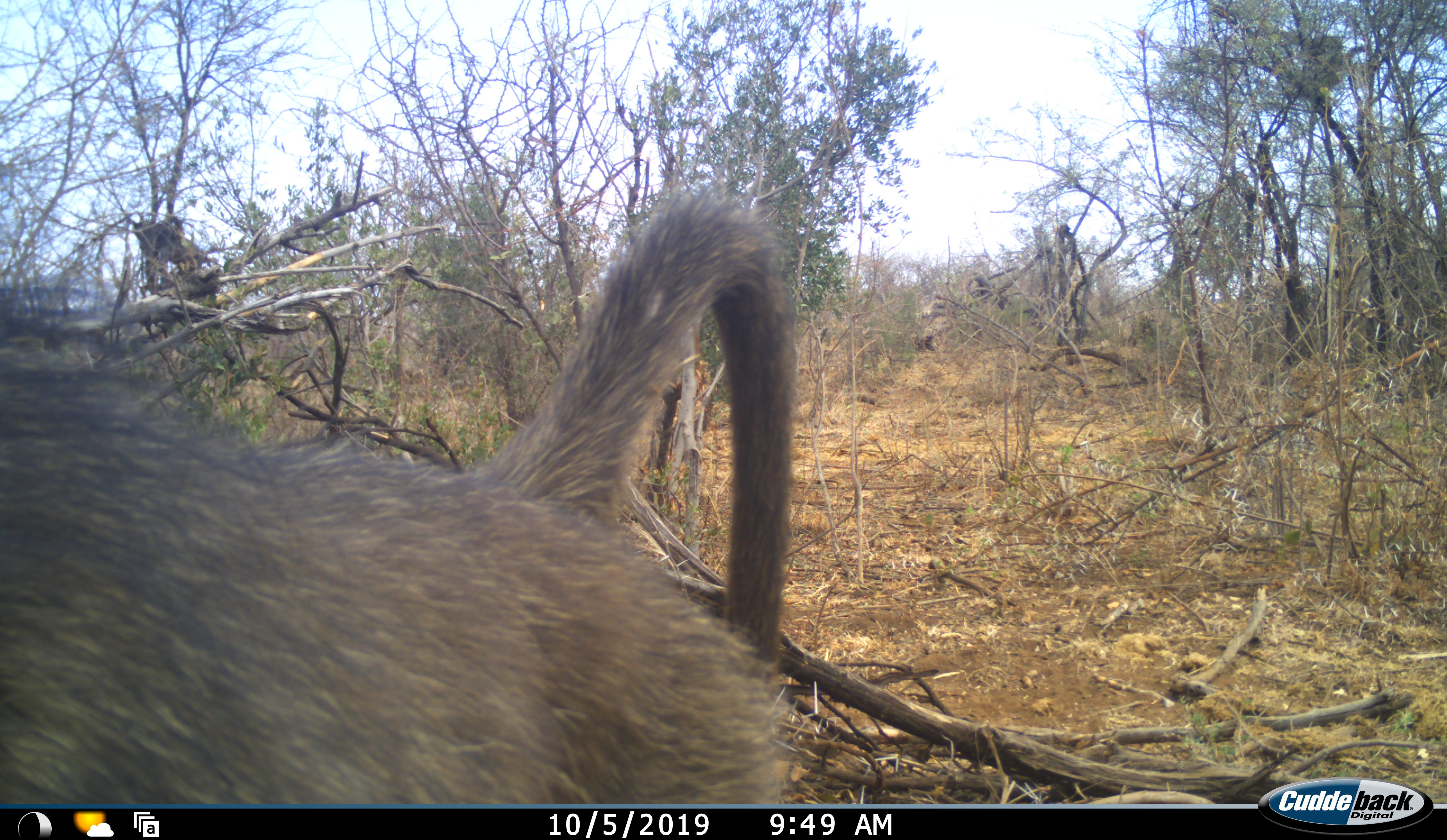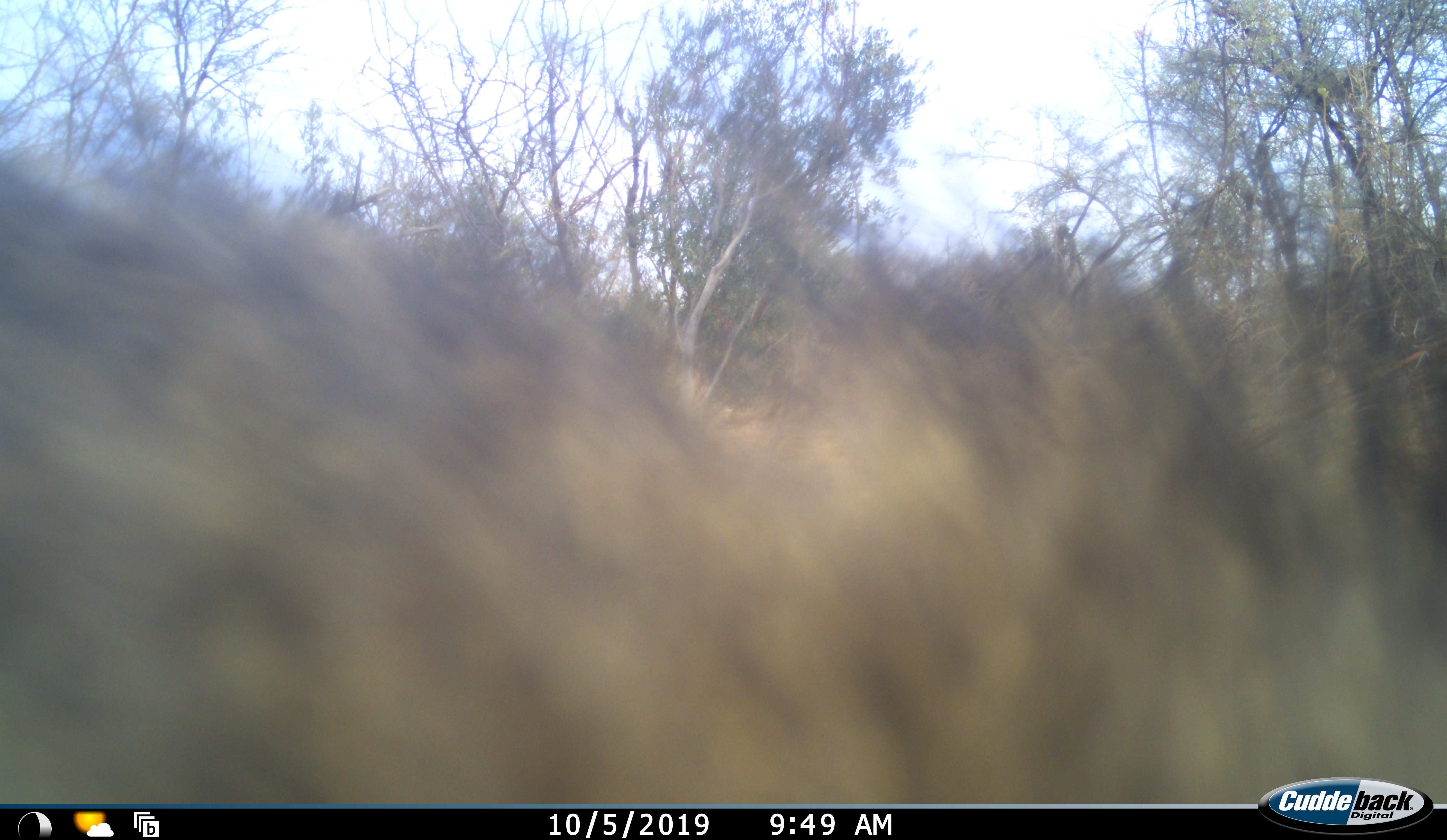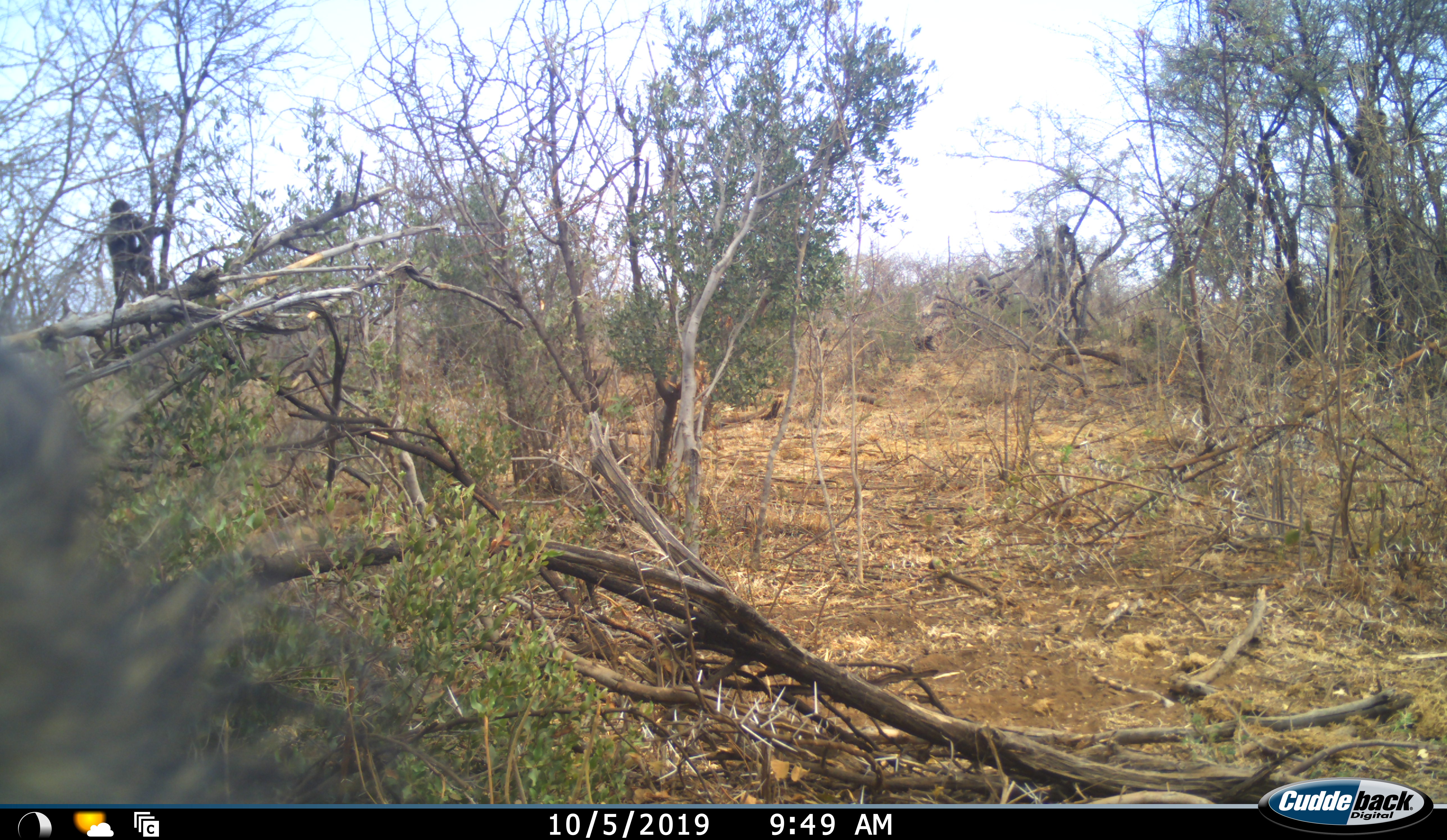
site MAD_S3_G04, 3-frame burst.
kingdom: Animalia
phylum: Chordata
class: Mammalia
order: Primates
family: Cercopithecidae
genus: Papio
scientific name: Papio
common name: baboon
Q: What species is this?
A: Baboon (Papio).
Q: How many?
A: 1.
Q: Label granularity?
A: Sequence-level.